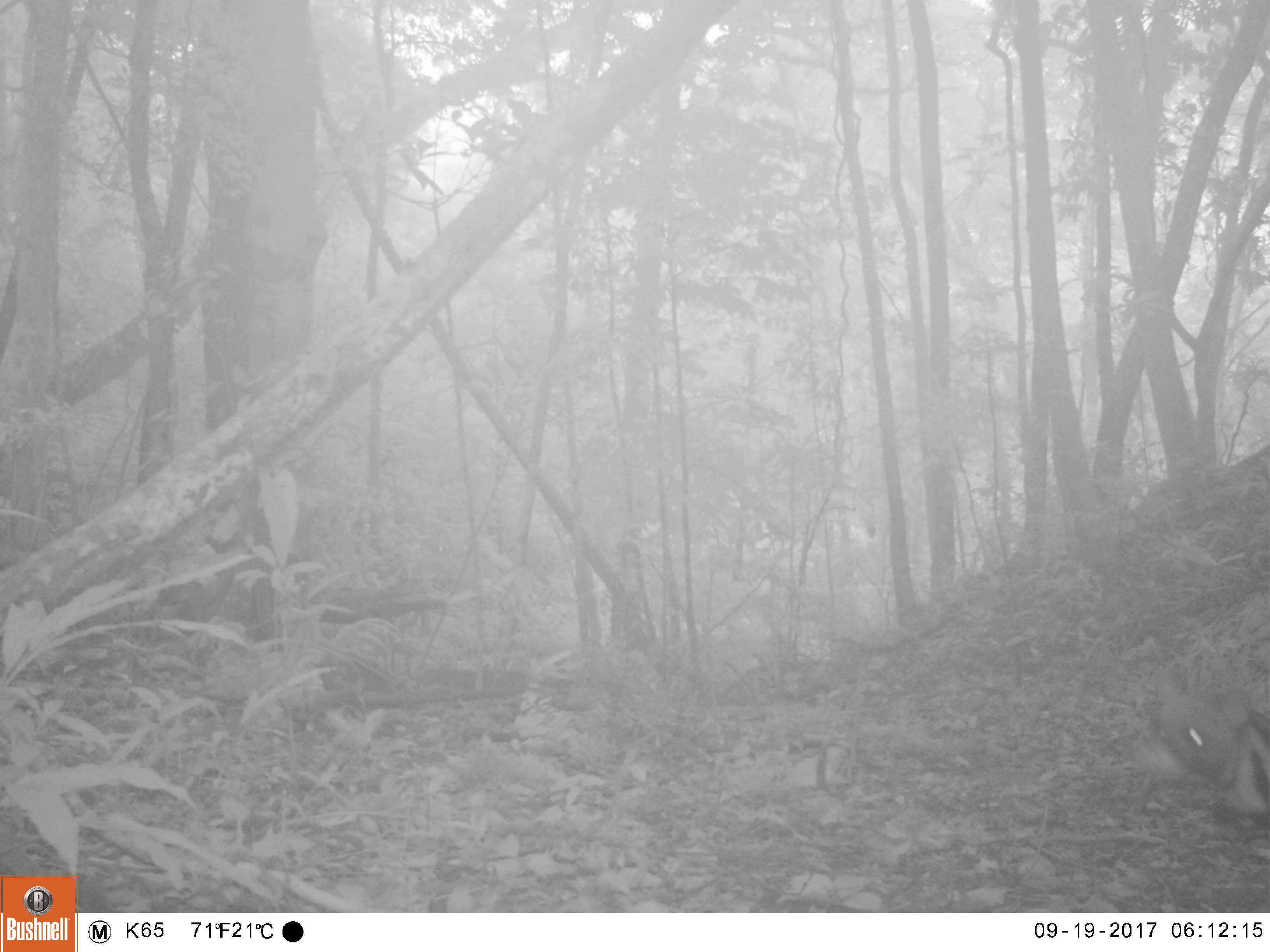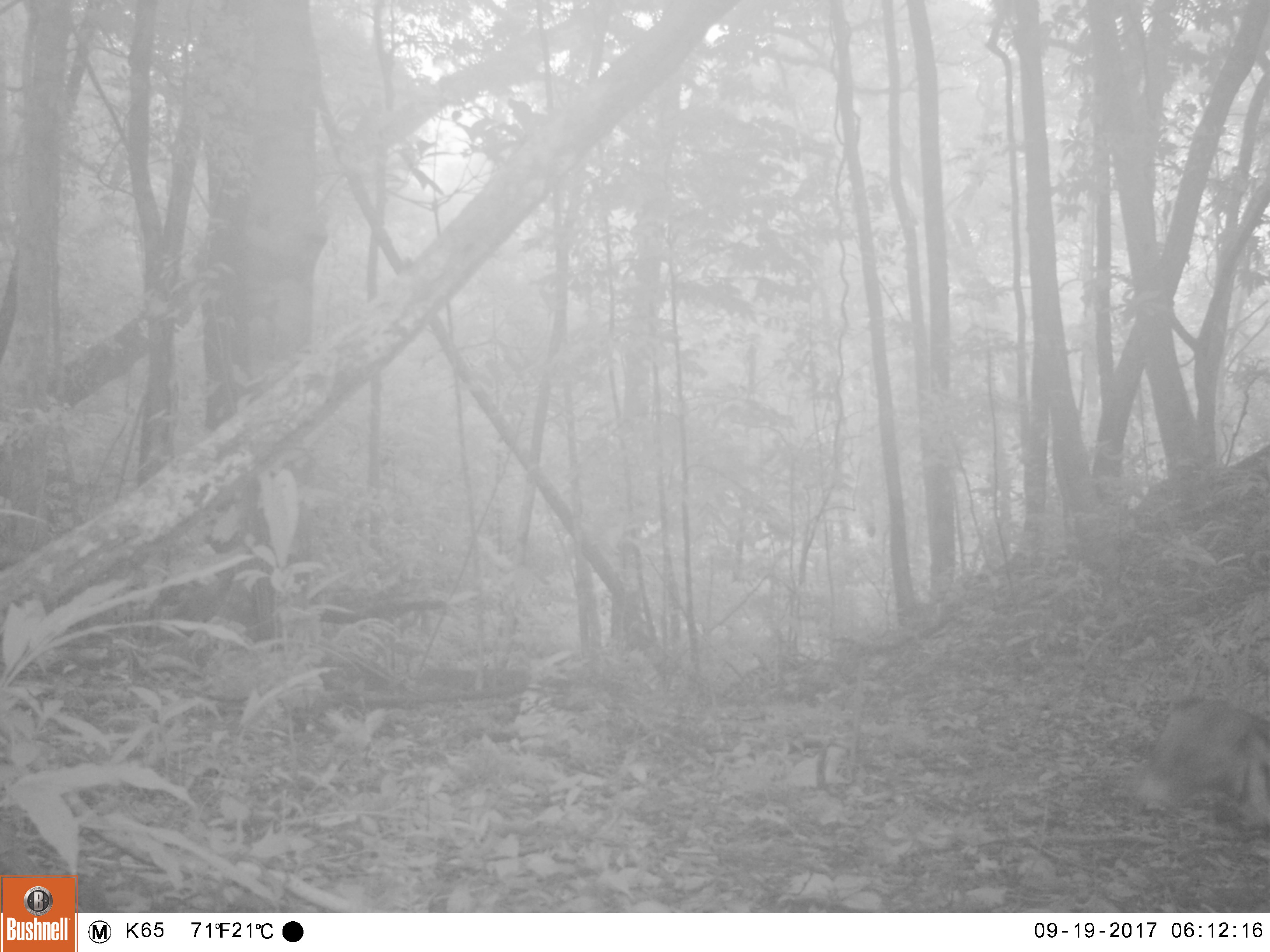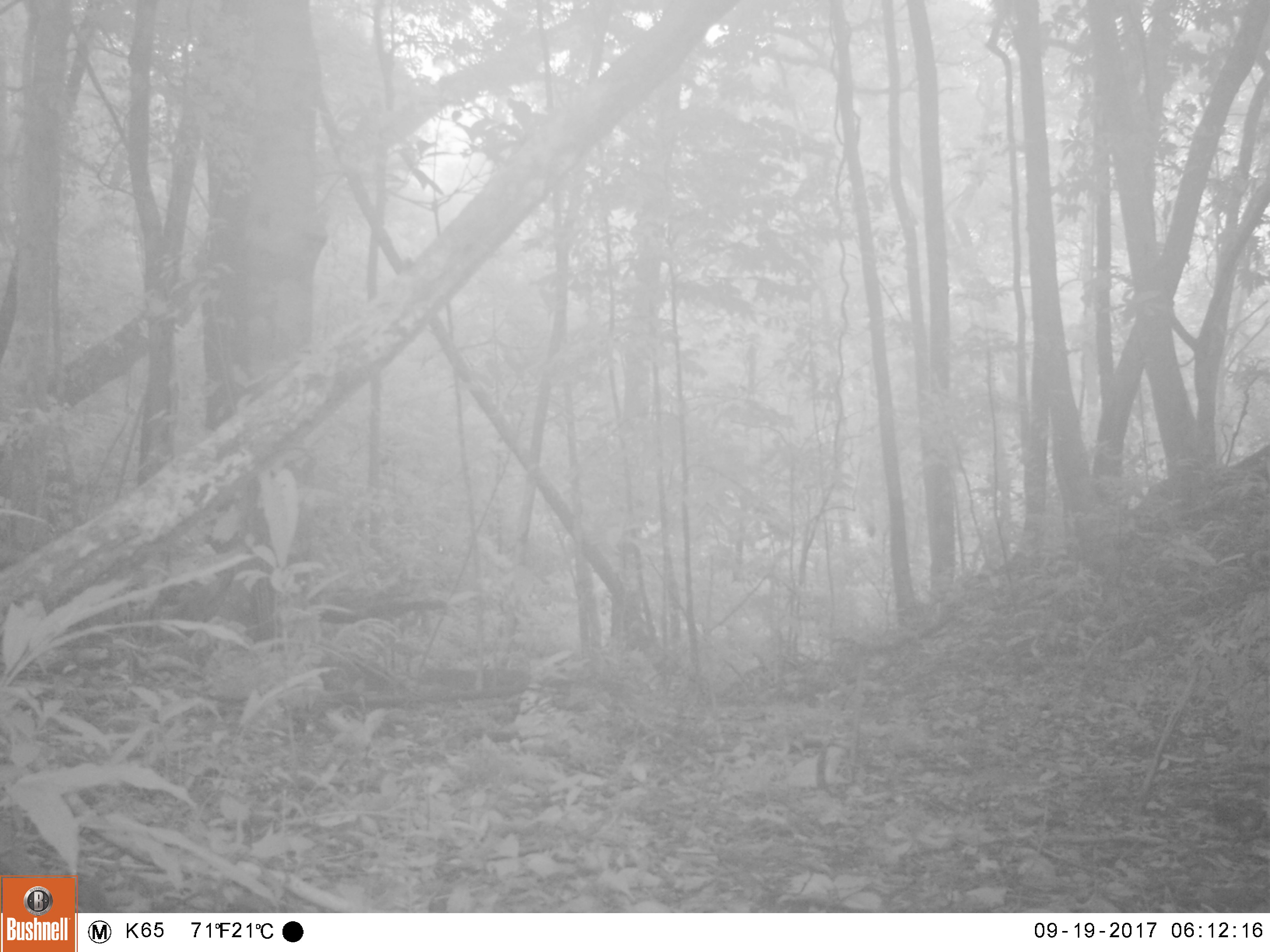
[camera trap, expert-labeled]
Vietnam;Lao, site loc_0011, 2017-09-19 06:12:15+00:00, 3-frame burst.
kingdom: Animalia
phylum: Chordata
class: Mammalia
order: Carnivora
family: Viverridae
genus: Viverra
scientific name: Viverra zibetha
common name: large indian civet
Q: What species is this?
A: Large indian civet (Viverra zibetha).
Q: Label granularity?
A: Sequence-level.